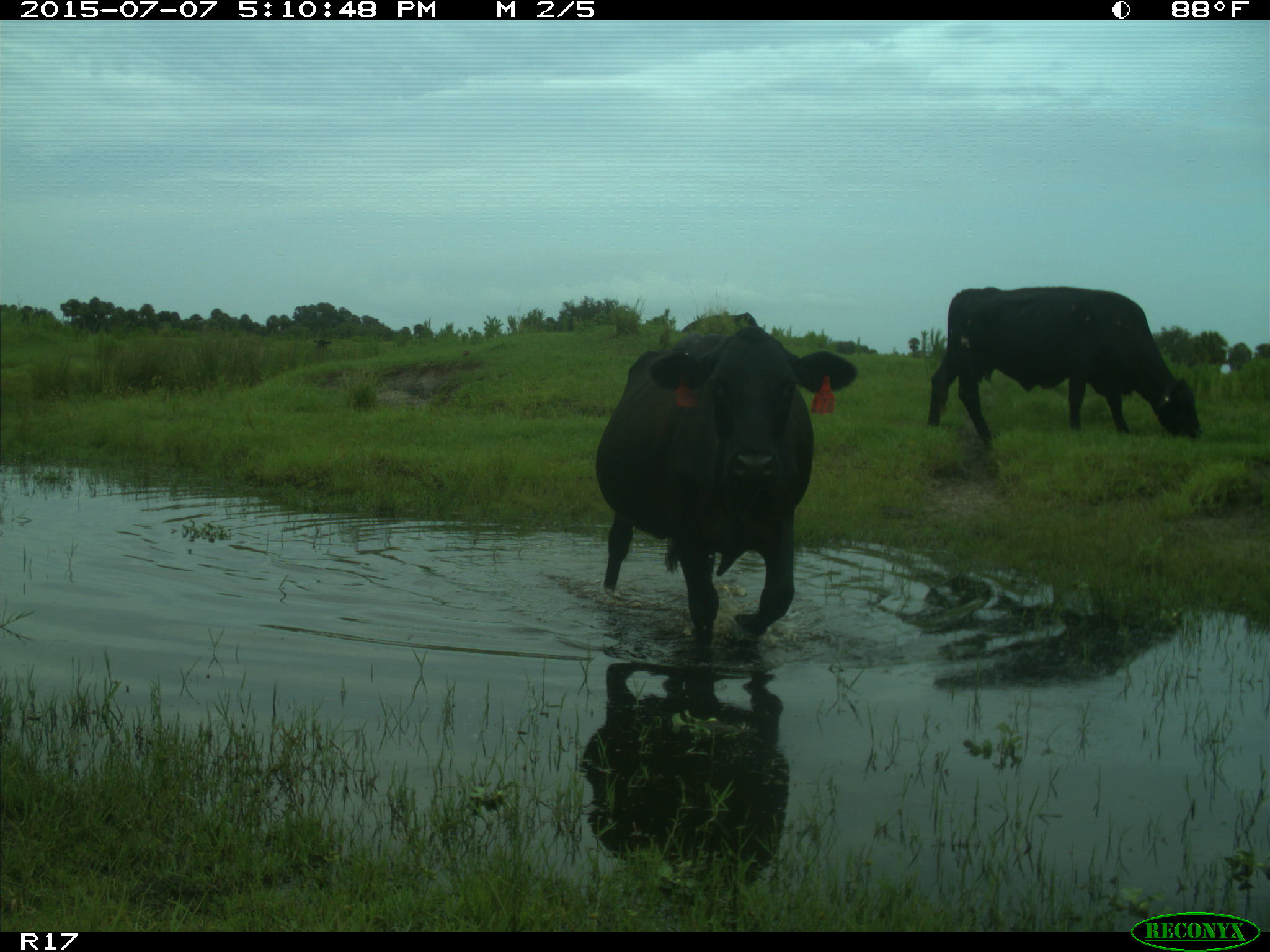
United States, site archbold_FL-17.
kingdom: Animalia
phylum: Chordata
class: Mammalia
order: Artiodactyla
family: Bovidae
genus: Bos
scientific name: Bos taurus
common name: domestic cow